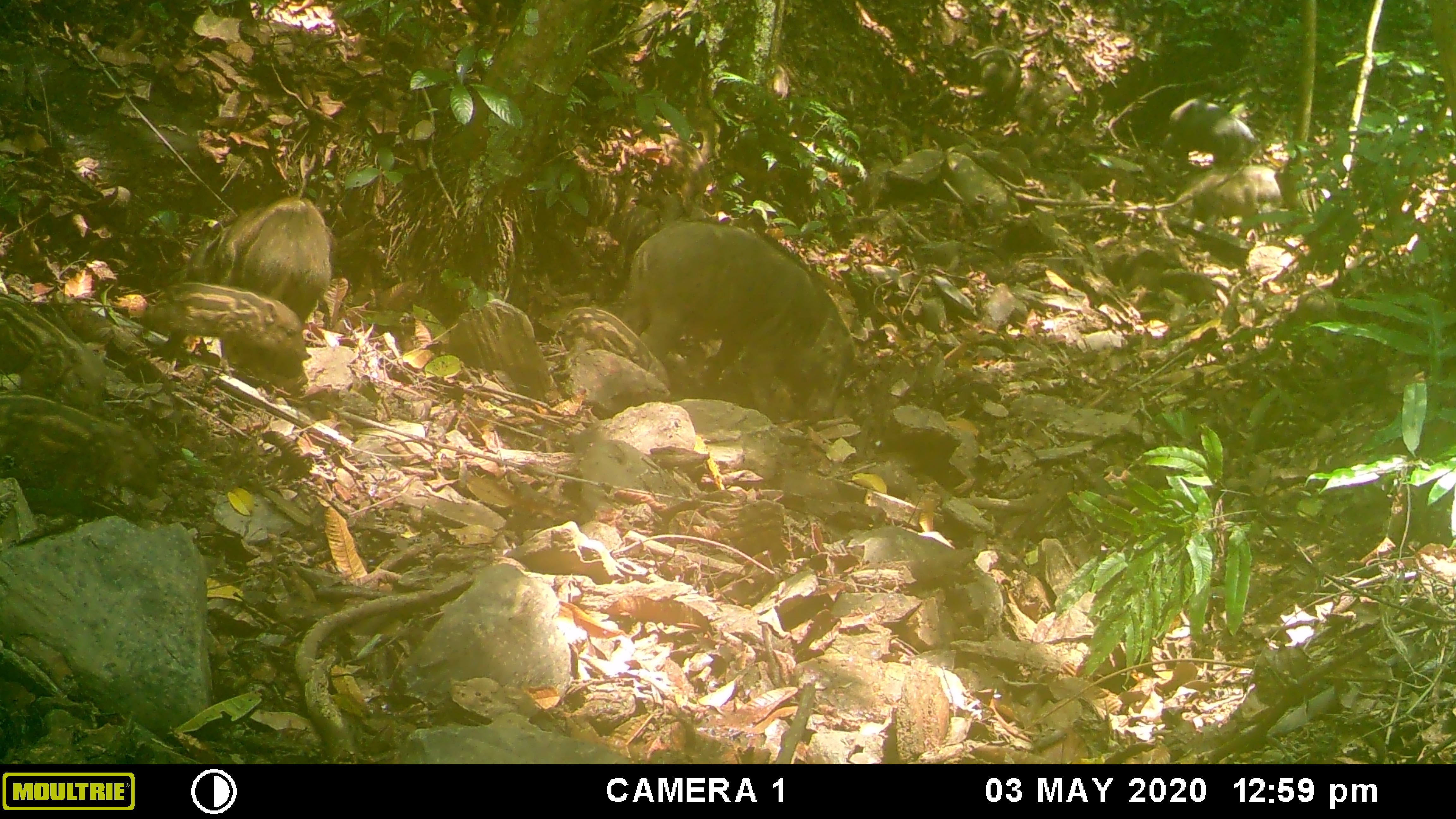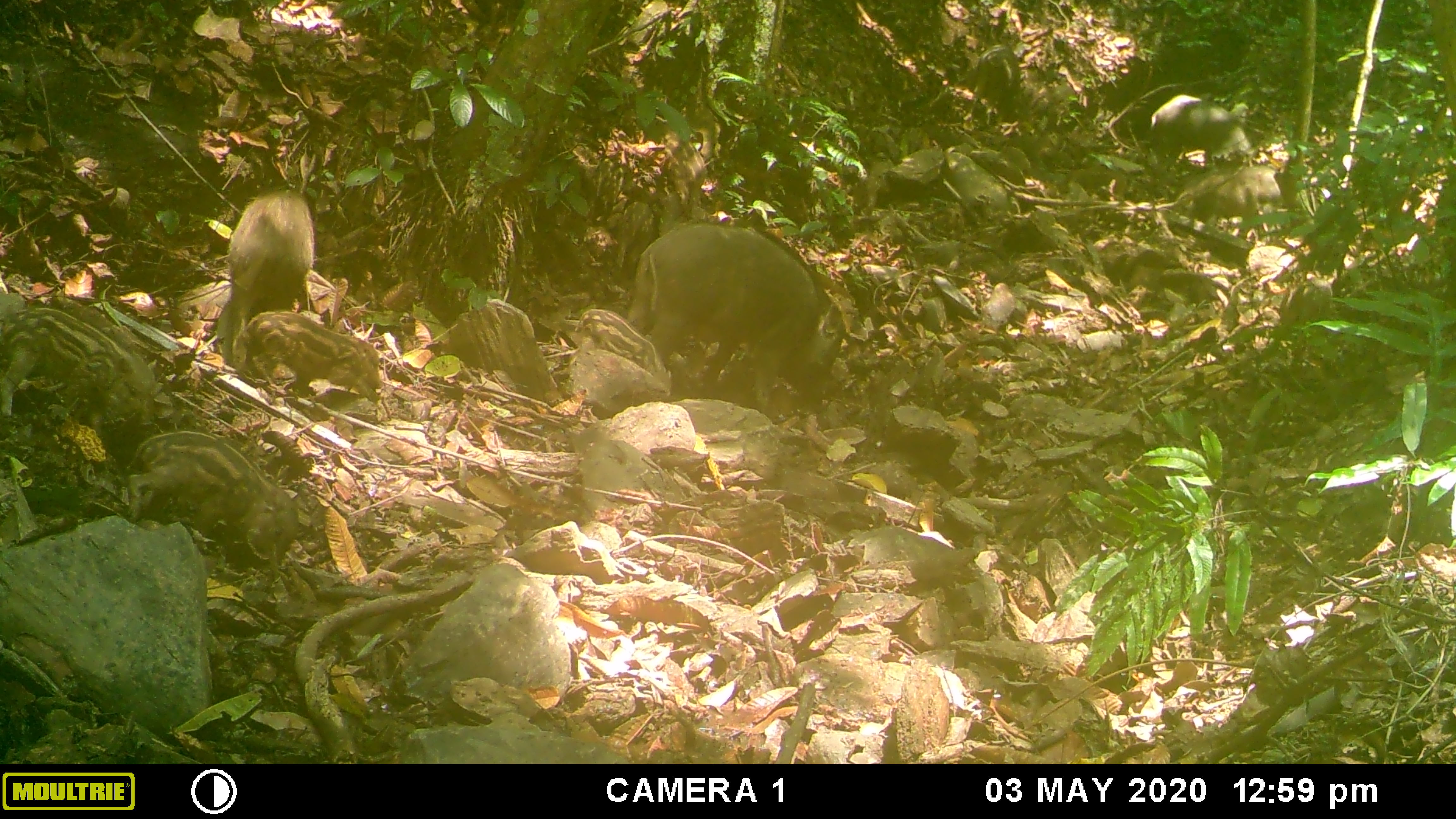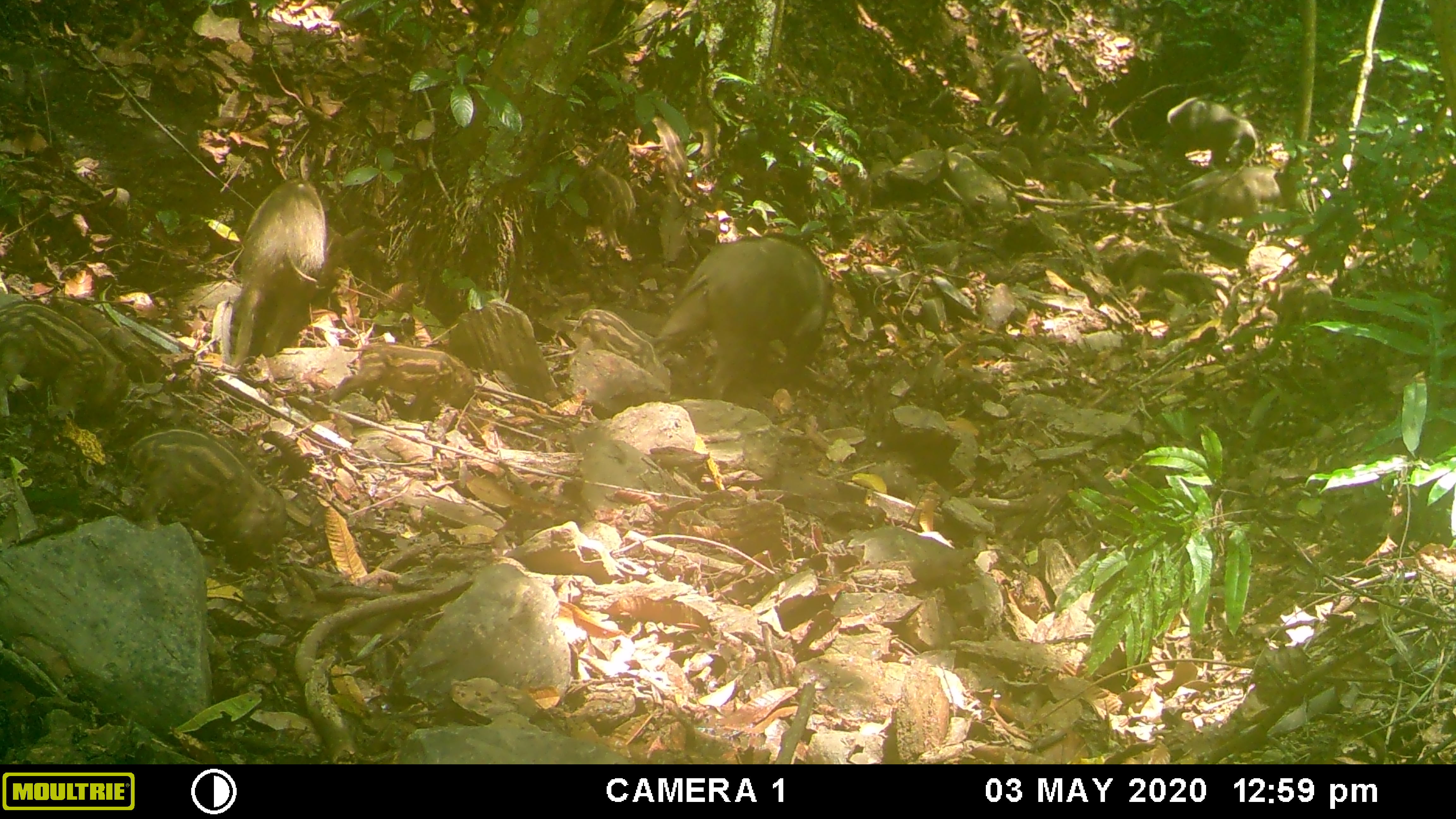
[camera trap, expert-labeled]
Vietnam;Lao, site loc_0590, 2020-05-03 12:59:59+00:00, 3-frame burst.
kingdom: Animalia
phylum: Chordata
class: Mammalia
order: Artiodactyla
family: Suidae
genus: Sus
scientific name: Sus scrofa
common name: eurasian wild pig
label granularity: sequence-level